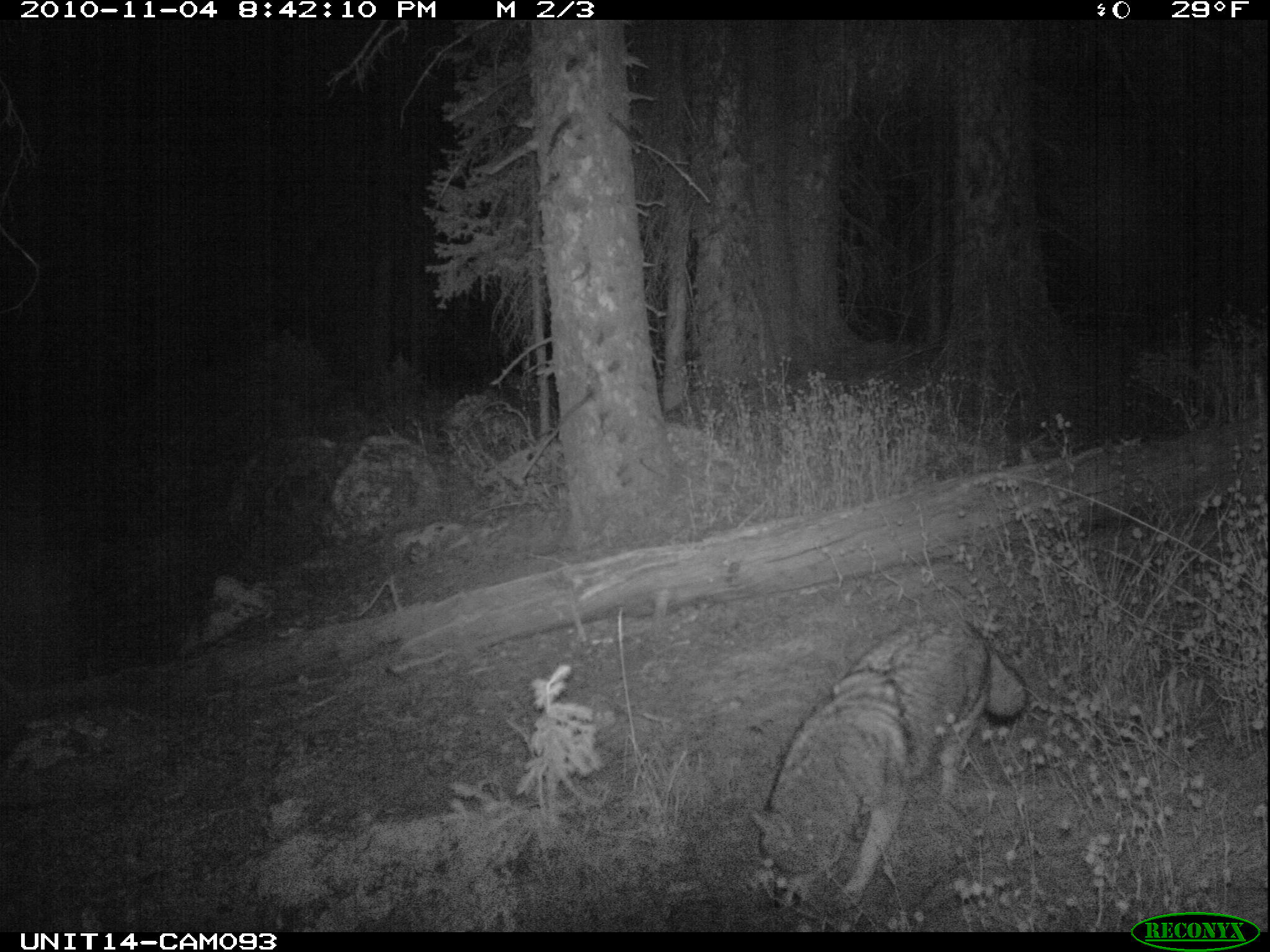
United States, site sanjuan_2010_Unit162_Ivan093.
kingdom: Animalia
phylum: Chordata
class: Mammalia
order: Carnivora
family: Canidae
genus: Canis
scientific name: Canis latrans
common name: coyote